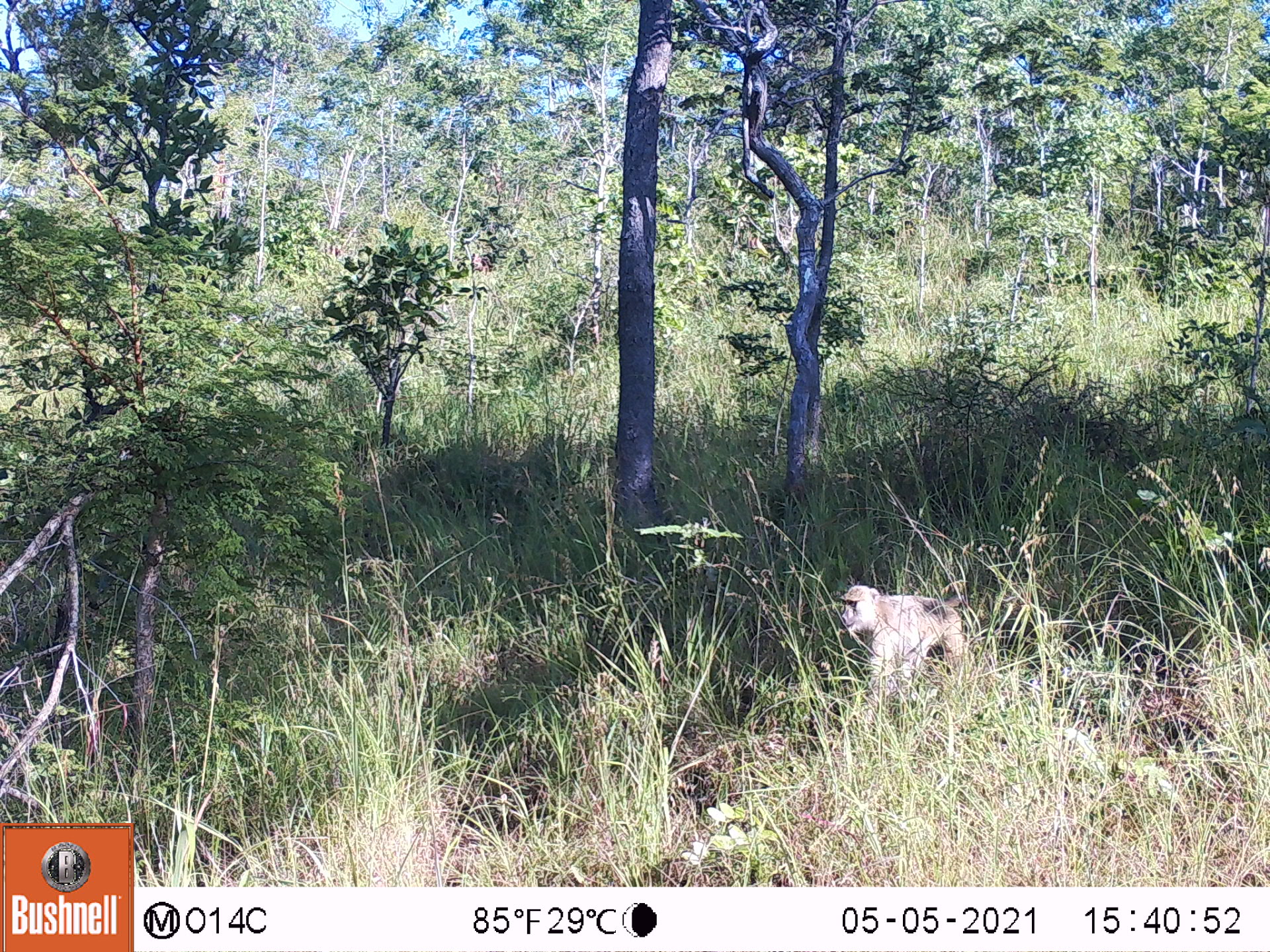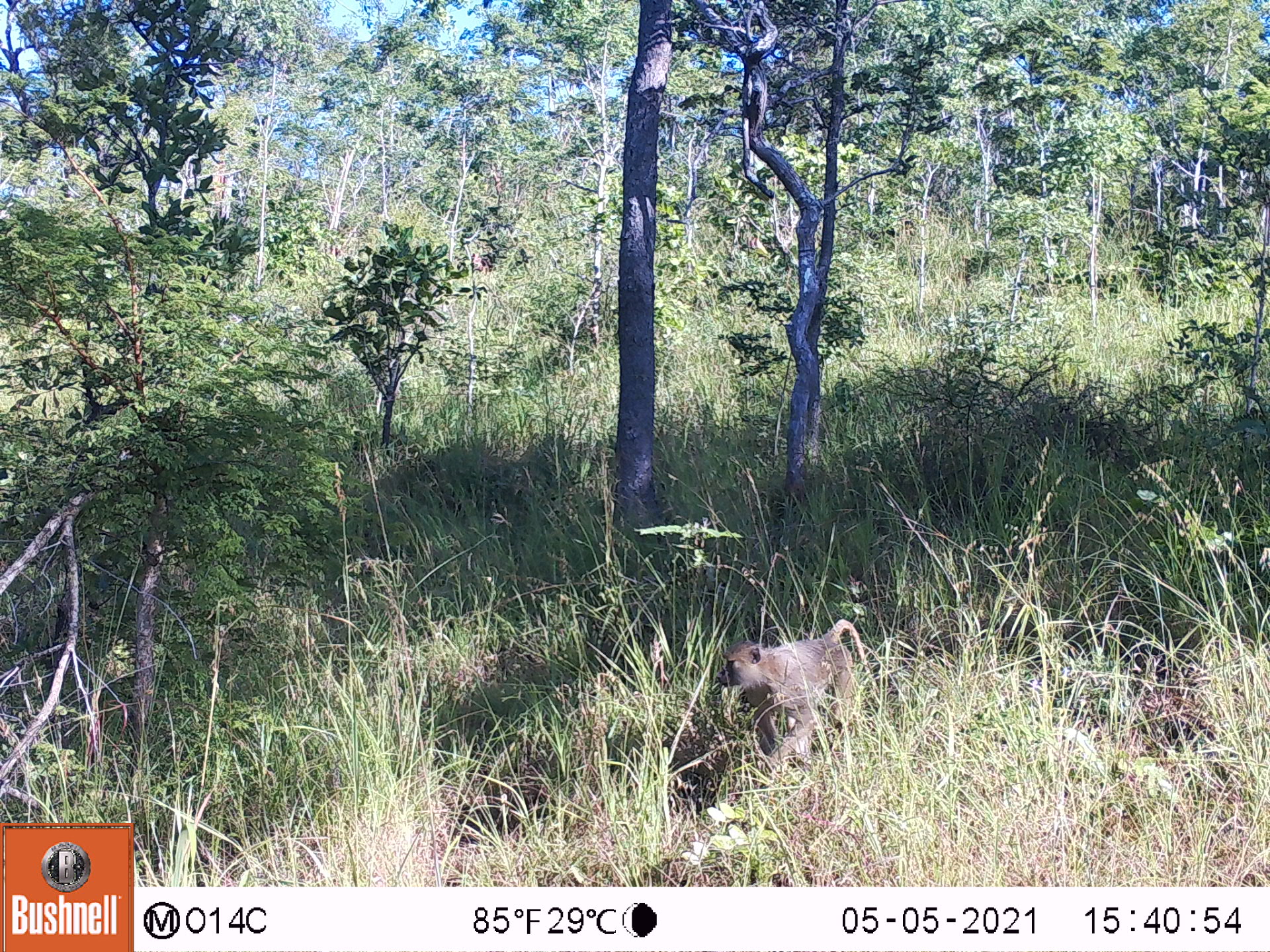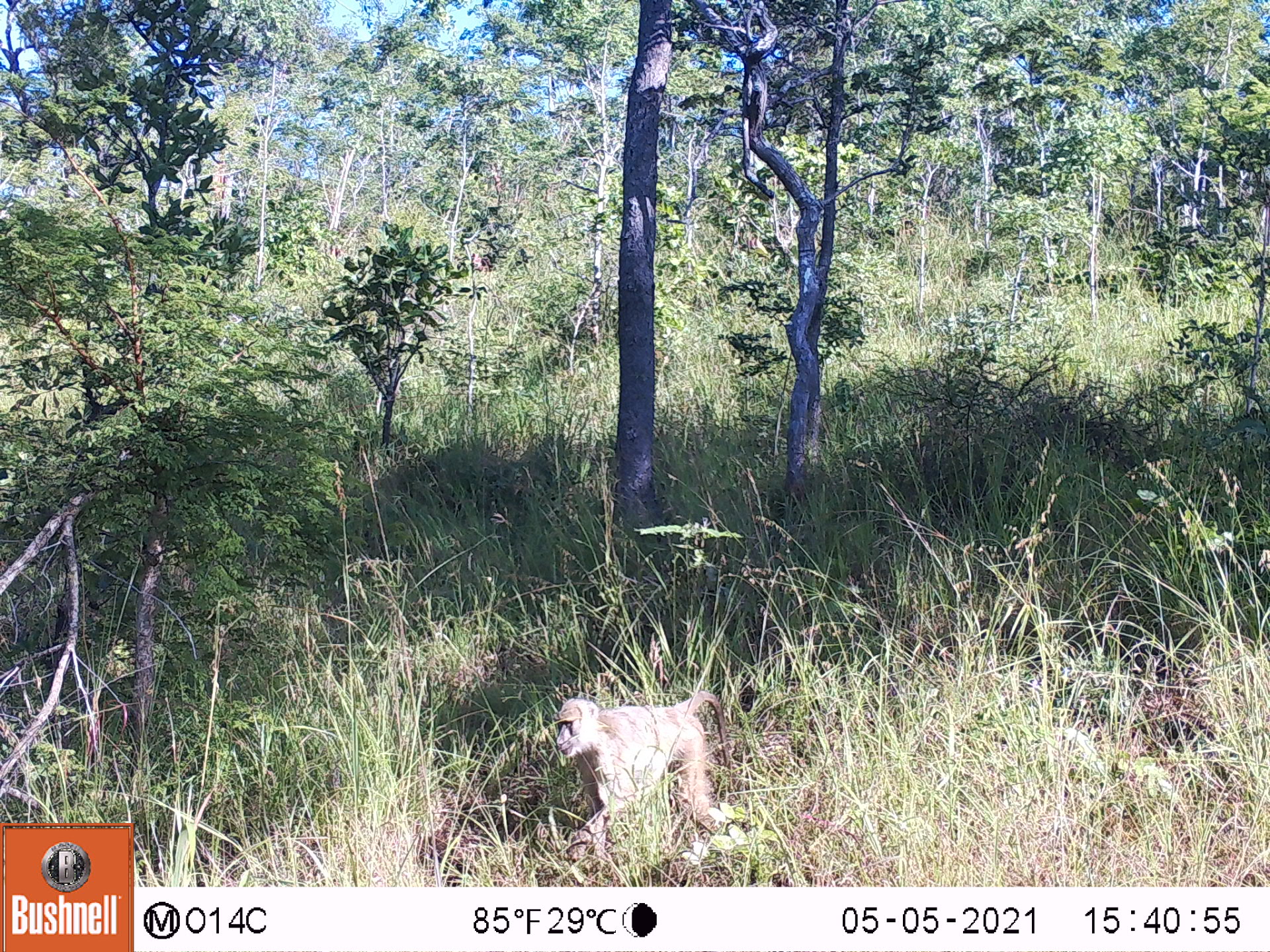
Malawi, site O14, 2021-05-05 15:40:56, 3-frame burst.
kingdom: Animalia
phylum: Chordata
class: Mammalia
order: Primates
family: Cercopithecidae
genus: Papio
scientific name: Papio cynocephalus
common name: yellow baboon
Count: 1.